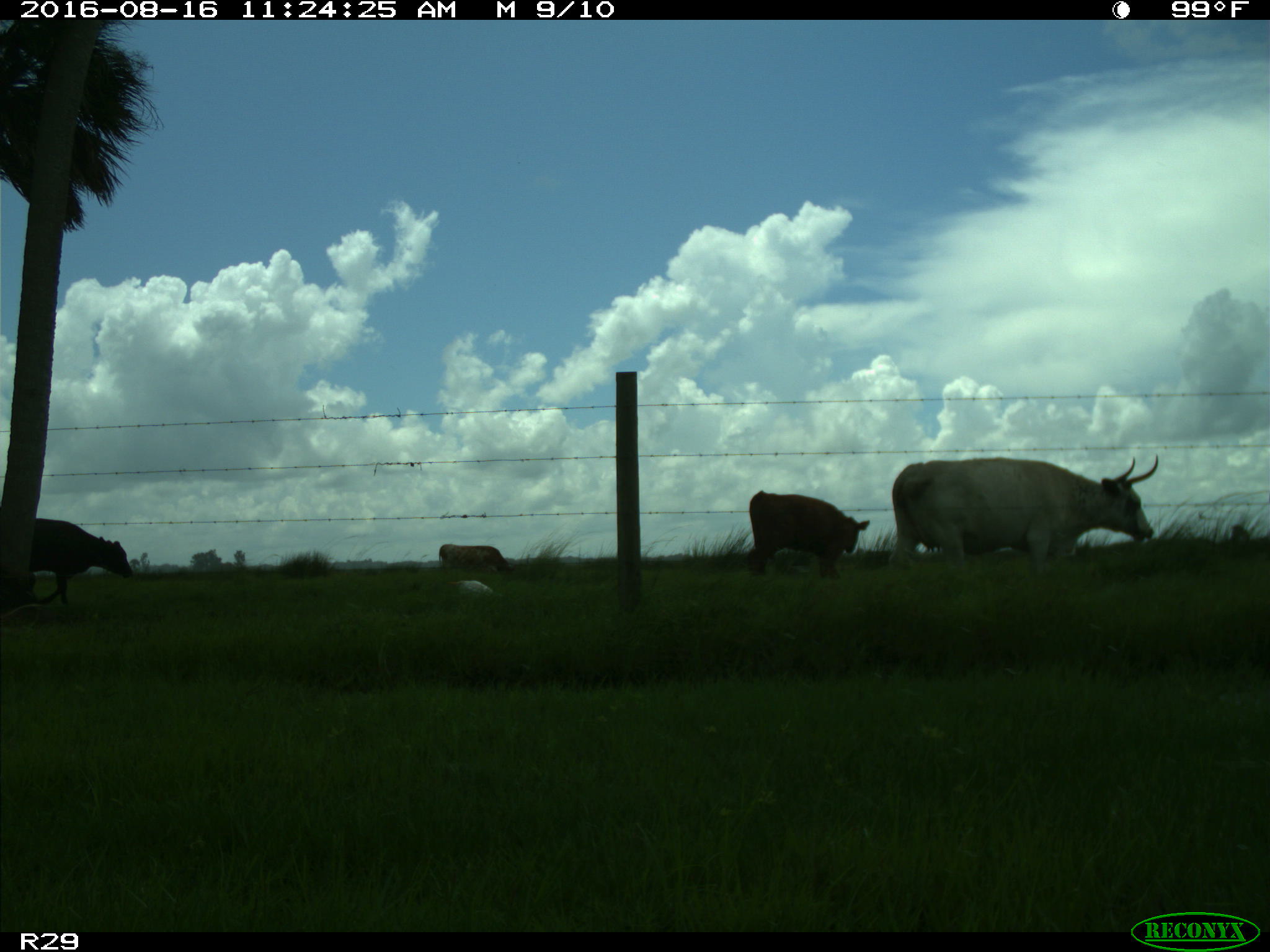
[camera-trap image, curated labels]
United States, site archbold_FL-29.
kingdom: Animalia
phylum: Chordata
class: Mammalia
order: Artiodactyla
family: Bovidae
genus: Bos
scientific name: Bos taurus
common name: domestic cow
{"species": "Bos taurus (domestic cow)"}